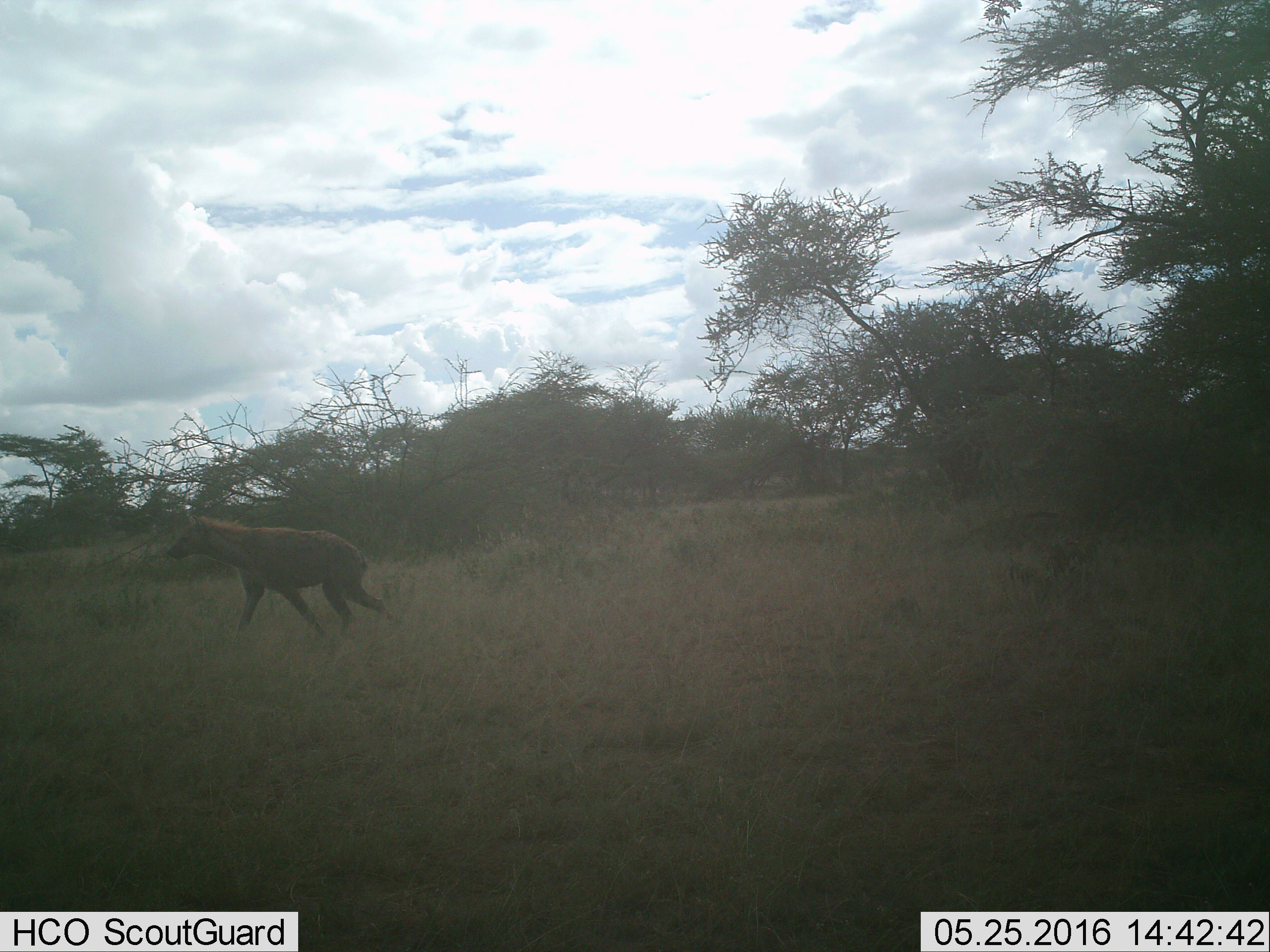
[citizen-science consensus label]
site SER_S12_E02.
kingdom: Animalia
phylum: Chordata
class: Mammalia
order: Carnivora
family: Hyaenidae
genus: Crocuta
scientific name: Crocuta crocuta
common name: spotted hyena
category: hyenaspotted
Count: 1.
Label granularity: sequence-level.